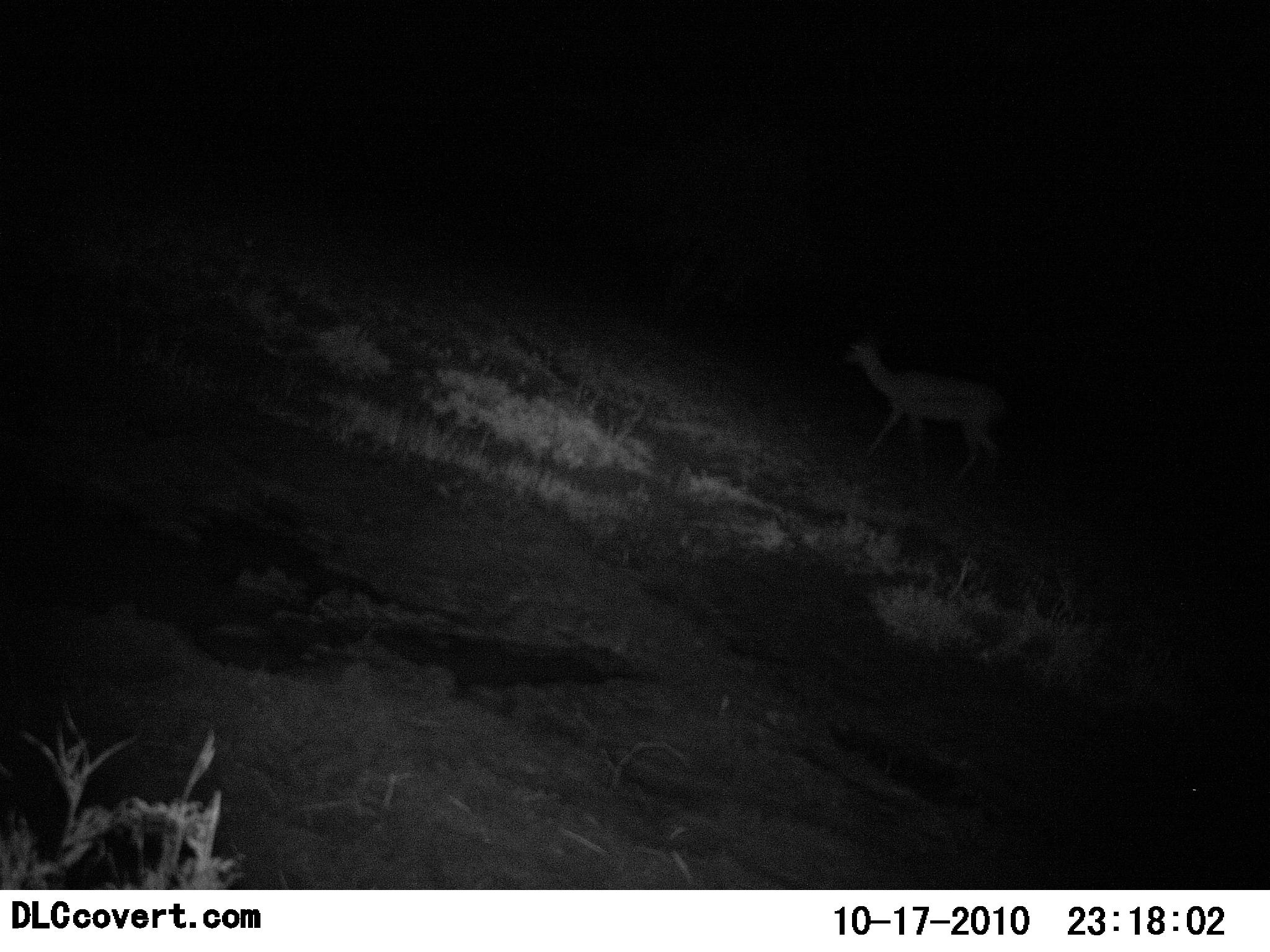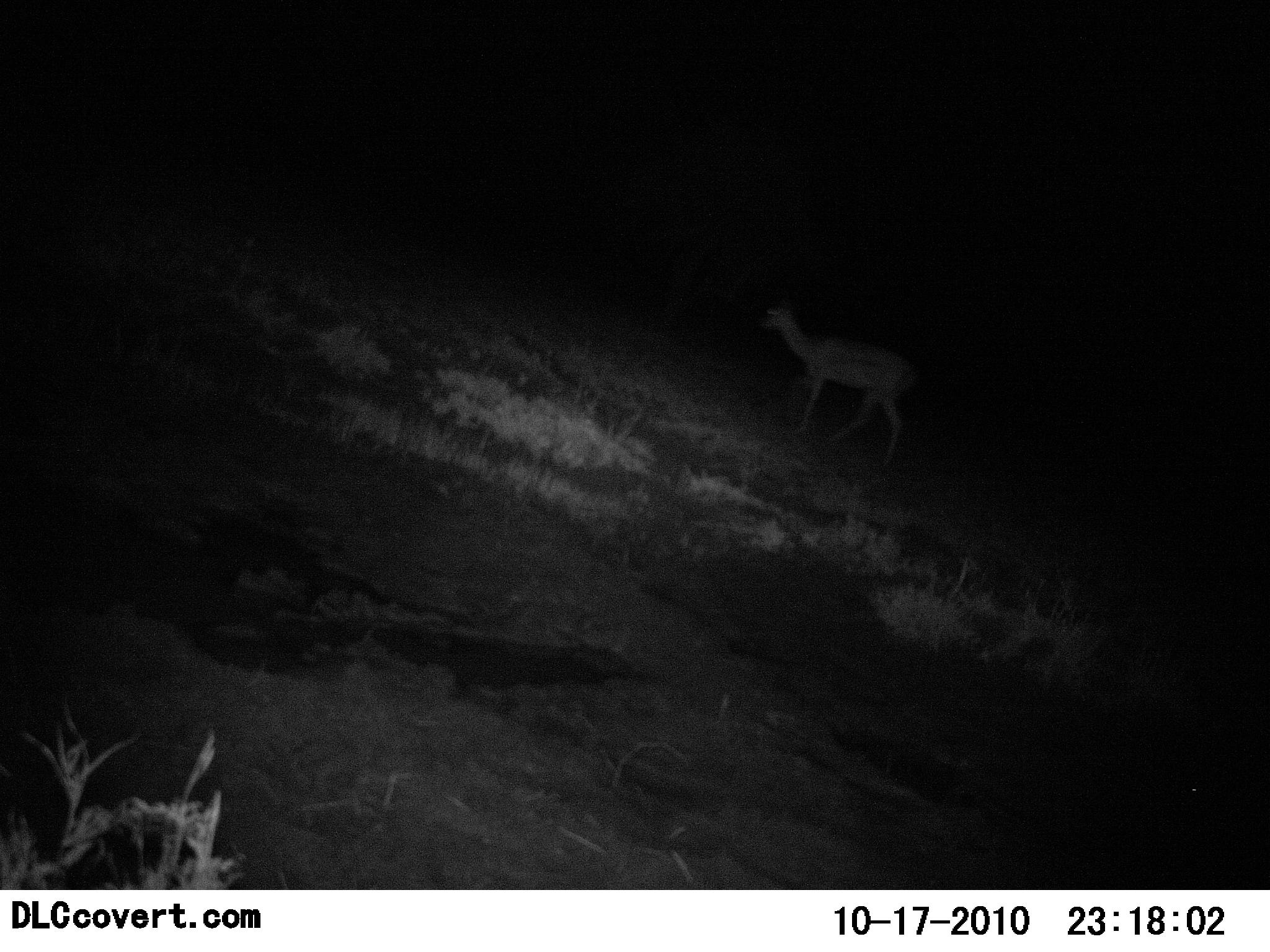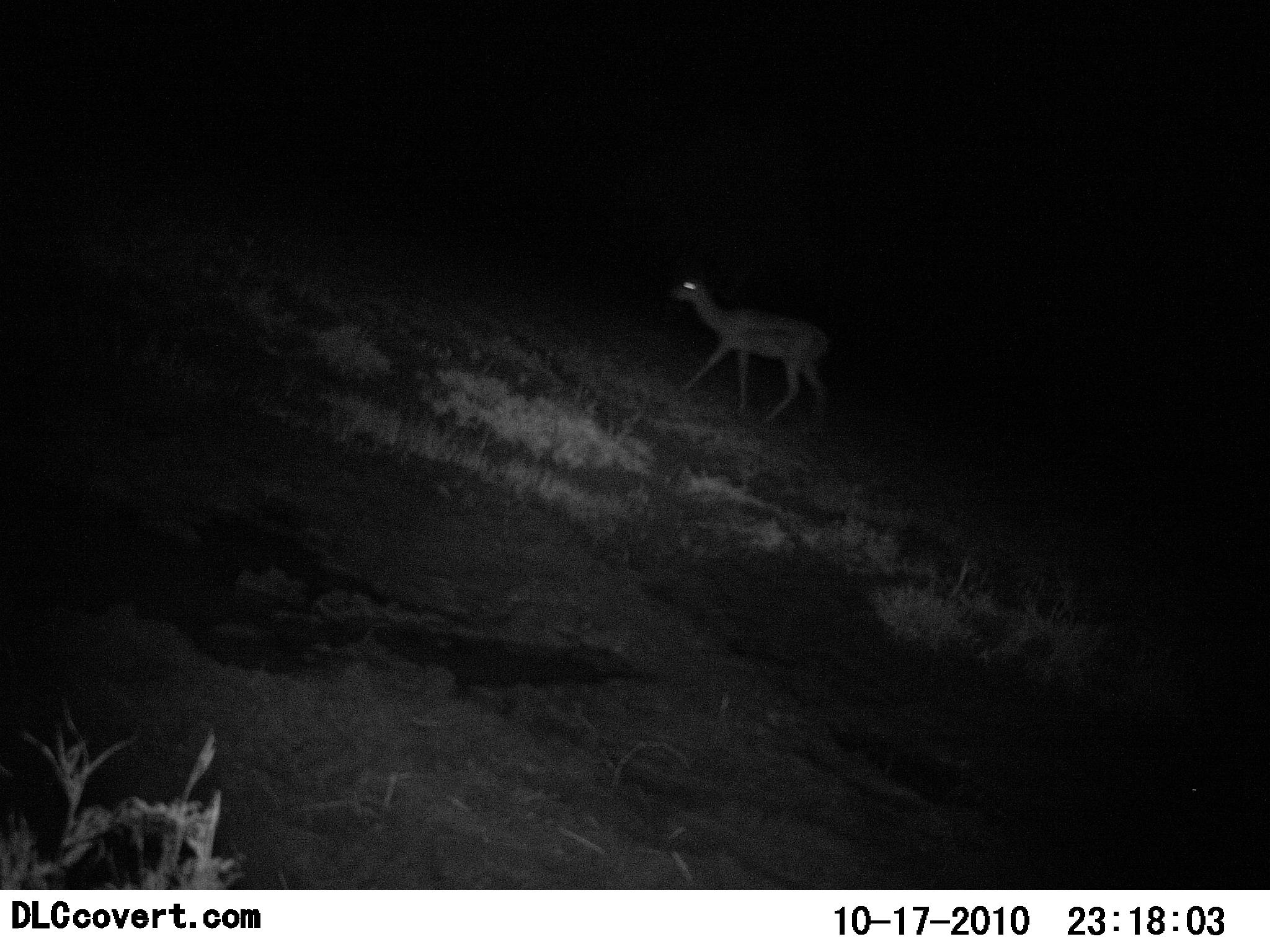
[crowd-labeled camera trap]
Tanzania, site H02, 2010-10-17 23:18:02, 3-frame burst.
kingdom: Animalia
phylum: Chordata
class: Mammalia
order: Artiodactyla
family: Bovidae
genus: Nanger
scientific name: Nanger granti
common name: grant's gazelle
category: gazellegrants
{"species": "gazellegrants (grant's gazelle) (Nanger granti)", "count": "1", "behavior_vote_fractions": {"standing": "8%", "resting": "0%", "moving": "92%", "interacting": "0%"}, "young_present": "0%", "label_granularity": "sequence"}